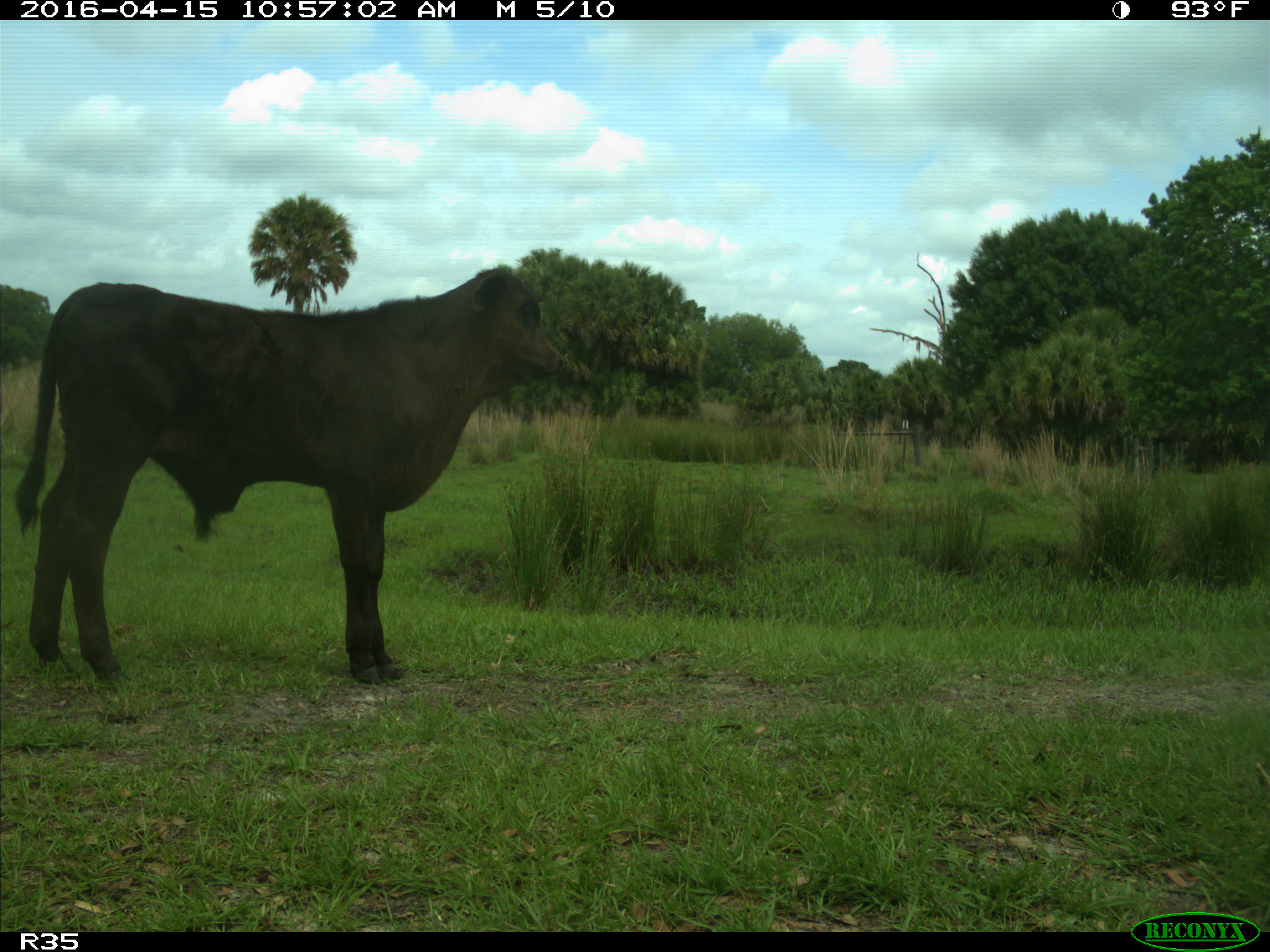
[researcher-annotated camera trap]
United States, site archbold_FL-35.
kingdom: Animalia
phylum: Chordata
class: Mammalia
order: Artiodactyla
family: Bovidae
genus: Bos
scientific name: Bos taurus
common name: domestic cow